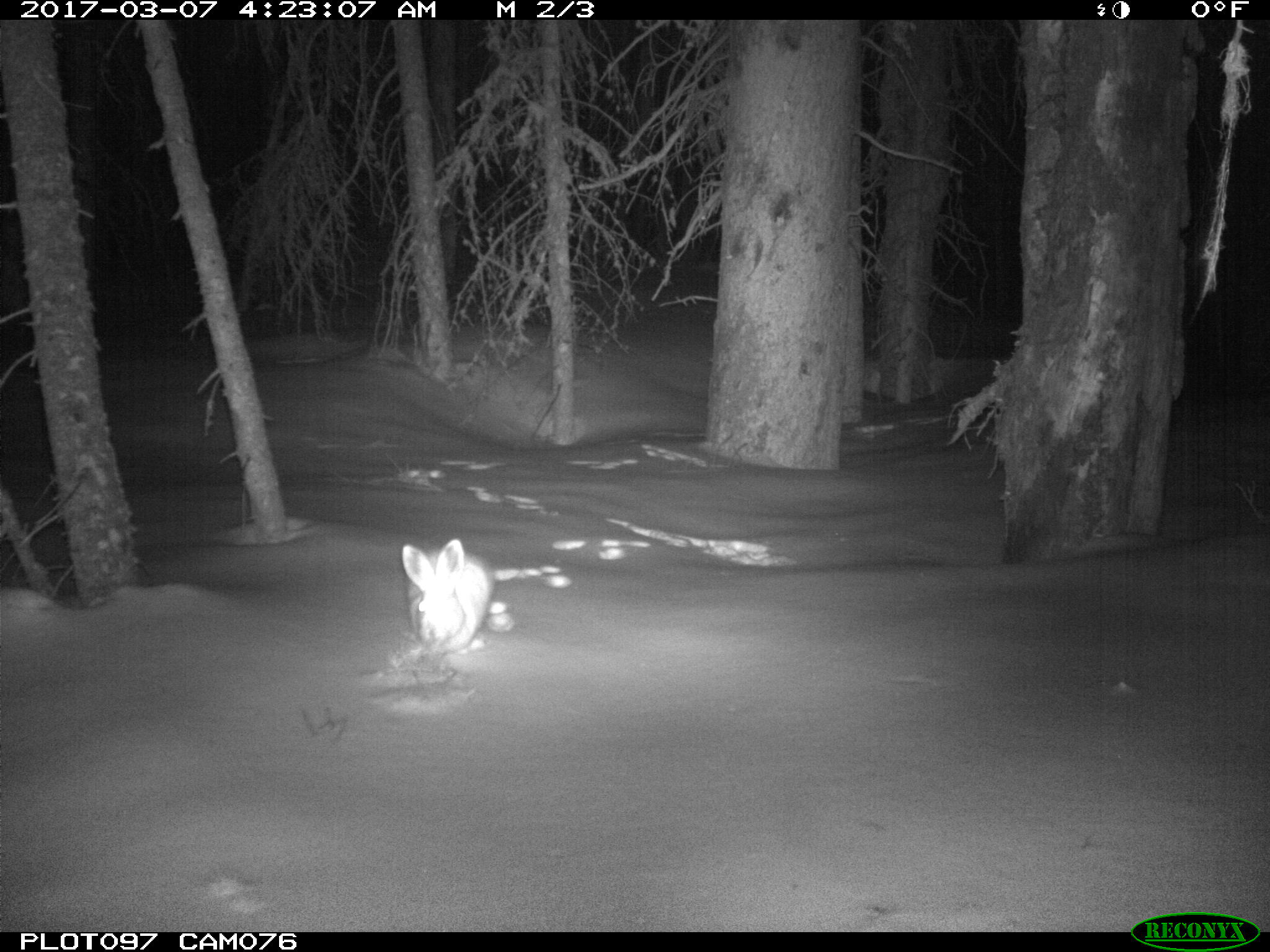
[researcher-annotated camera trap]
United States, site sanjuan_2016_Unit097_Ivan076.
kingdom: Animalia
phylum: Chordata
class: Mammalia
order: Lagomorpha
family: Leporidae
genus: Lepus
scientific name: Lepus americanus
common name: snowshoe hare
Lepus americanus (snowshoe hare).